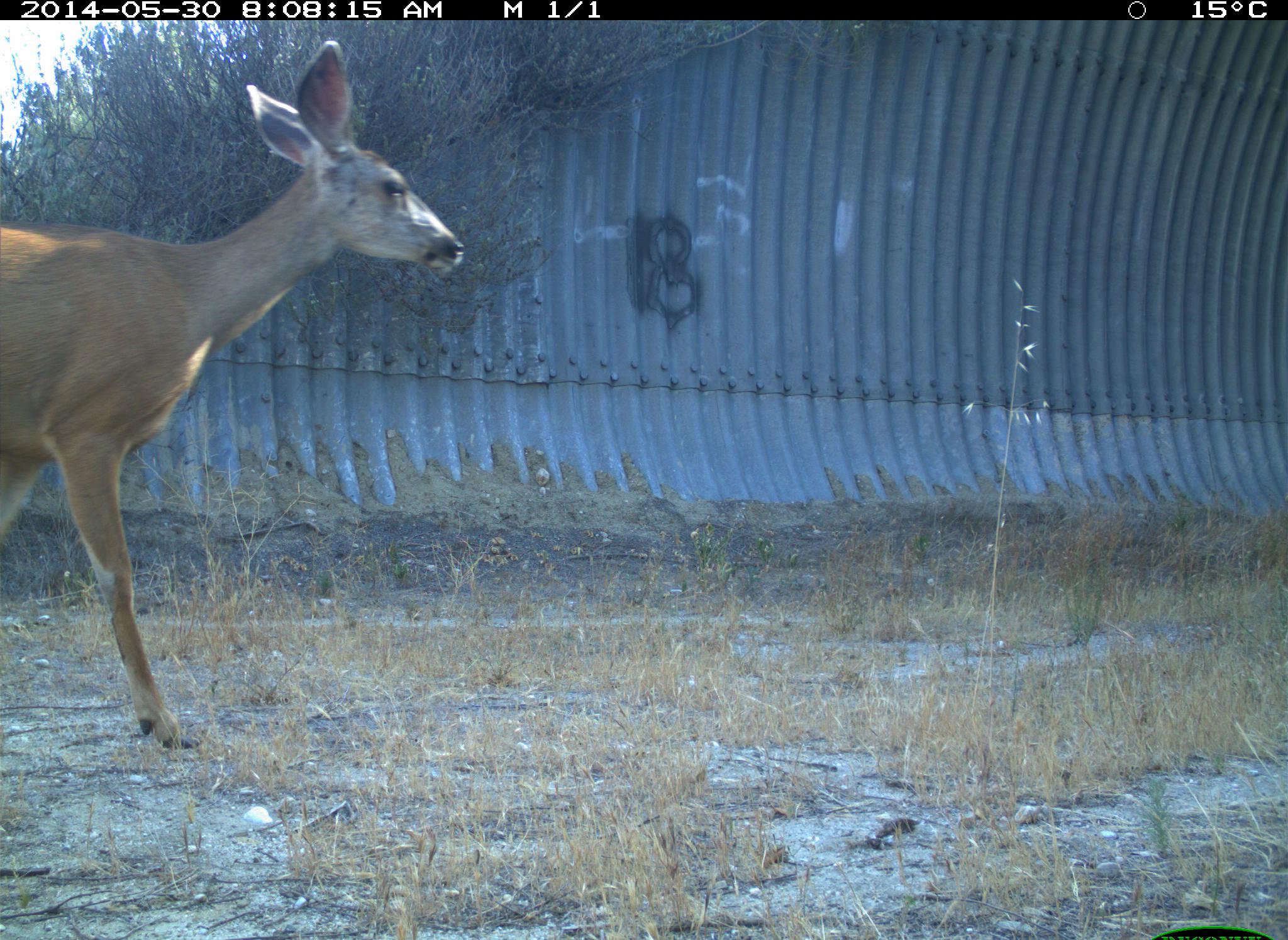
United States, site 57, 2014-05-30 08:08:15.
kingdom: Animalia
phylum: Chordata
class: Mammalia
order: Artiodactyla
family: Cervidae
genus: Odocoileus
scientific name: Odocoileus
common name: deer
Deer (Odocoileus).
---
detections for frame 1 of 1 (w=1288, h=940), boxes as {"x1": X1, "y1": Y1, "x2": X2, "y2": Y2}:
deer: {"x1": 0, "y1": 38, "x2": 465, "y2": 751}